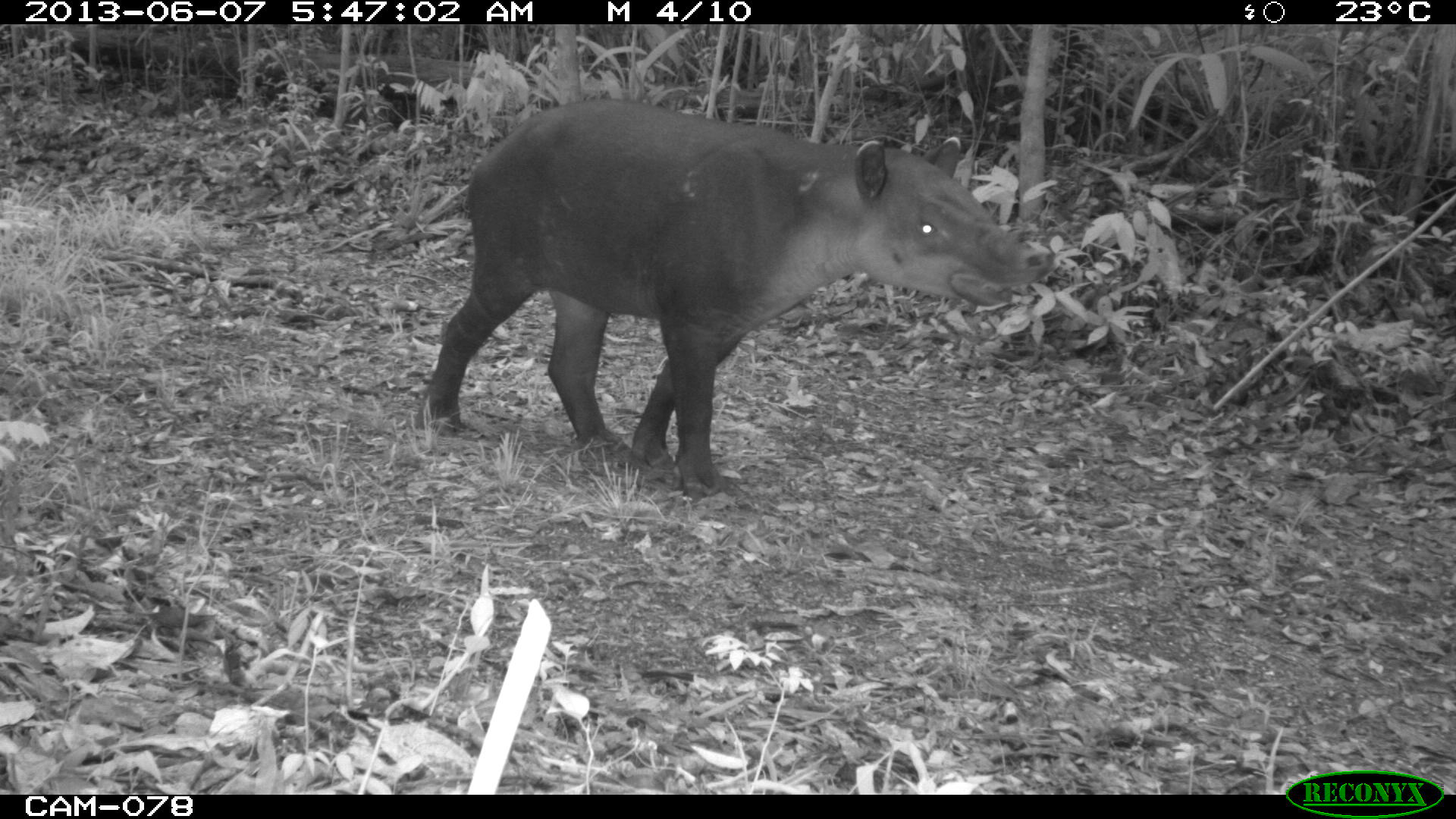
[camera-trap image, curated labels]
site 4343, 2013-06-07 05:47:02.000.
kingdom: Animalia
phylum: Chordata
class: Mammalia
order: Perissodactyla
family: Tapiridae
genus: Tapirus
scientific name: Tapirus bairdii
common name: baird's tapir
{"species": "Tapirus bairdii (baird's tapir)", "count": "1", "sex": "male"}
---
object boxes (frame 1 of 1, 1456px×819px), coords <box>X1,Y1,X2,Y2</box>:
tapirus bairdii: <box>414,99,1040,490</box>